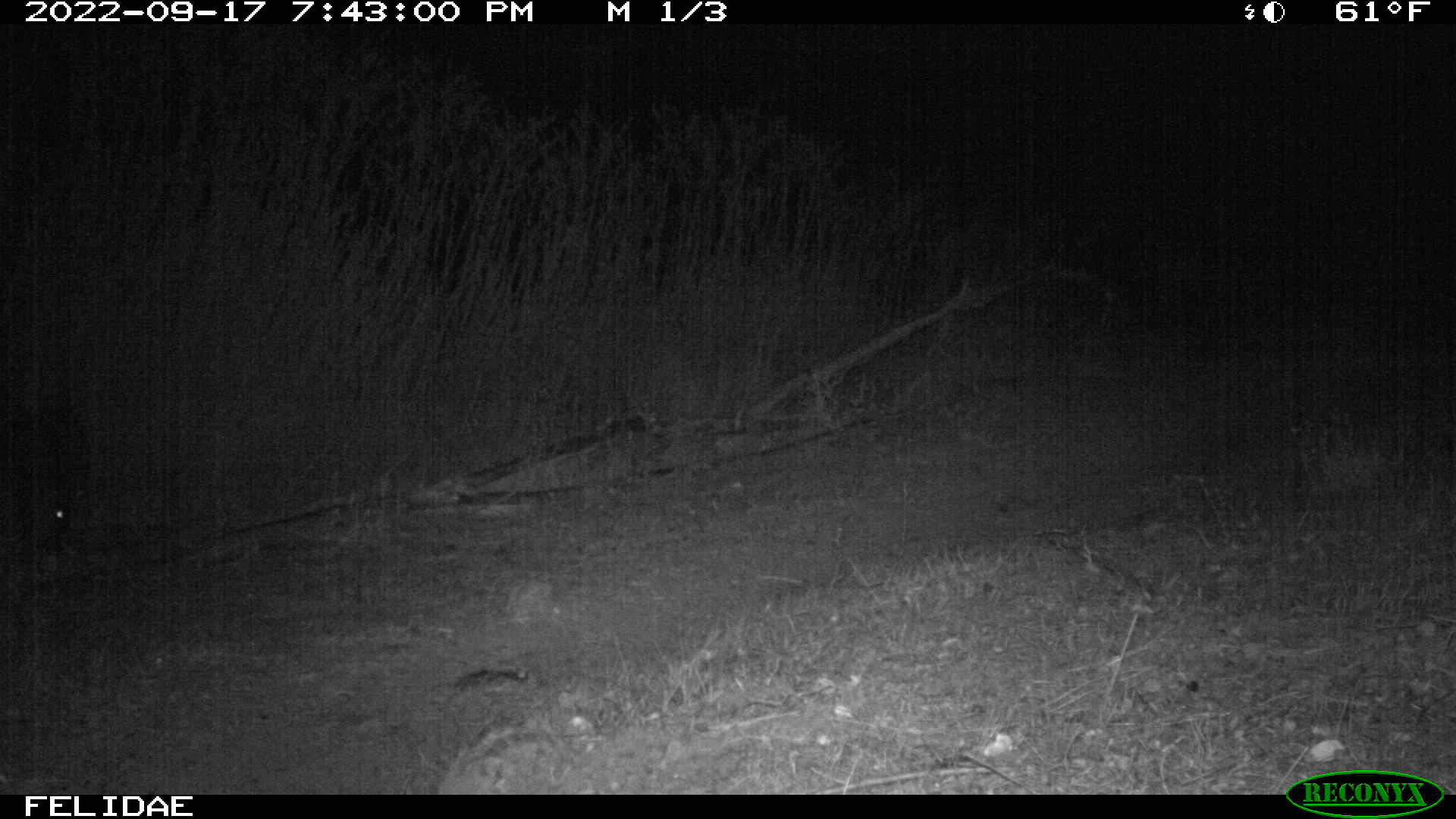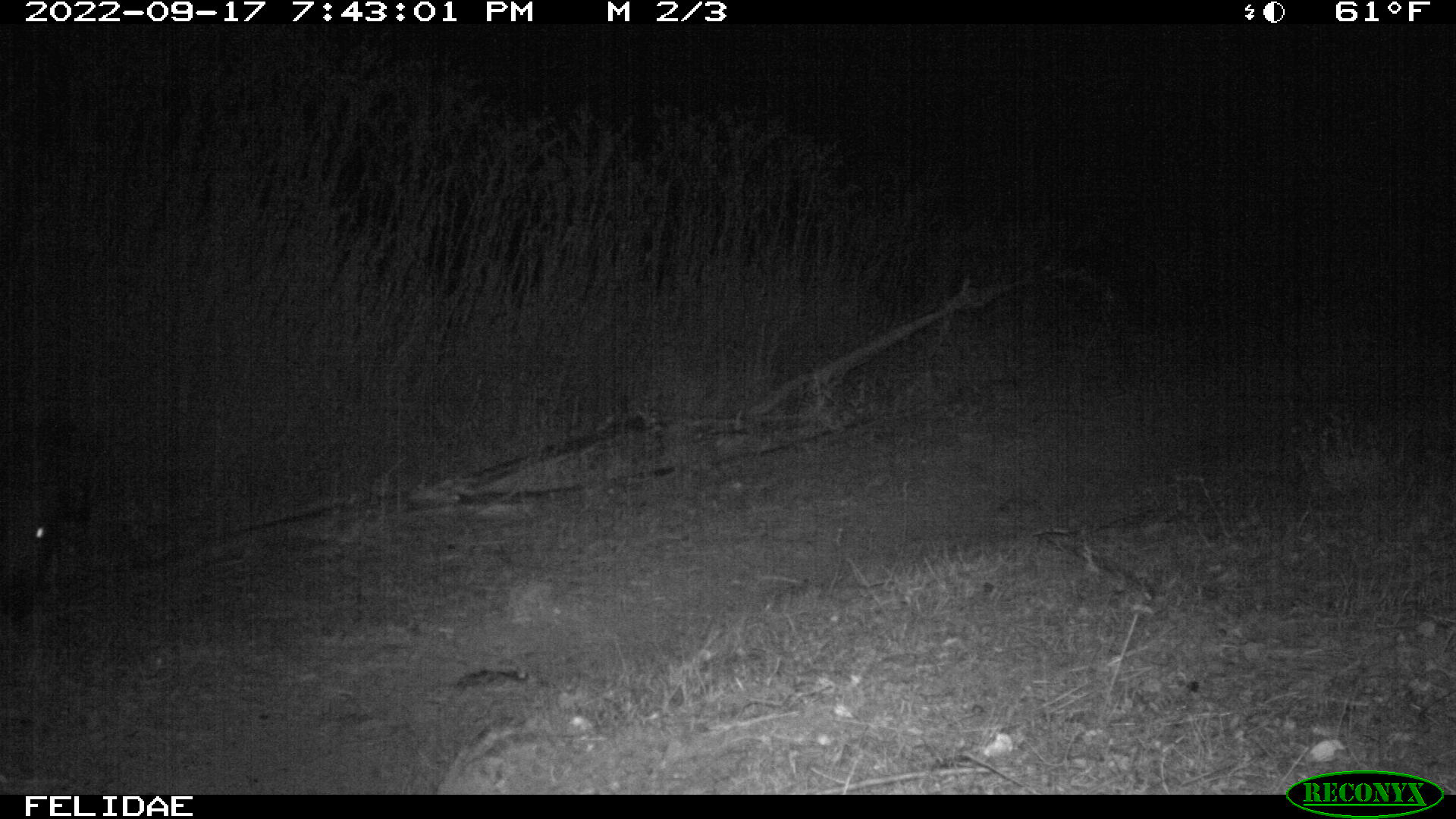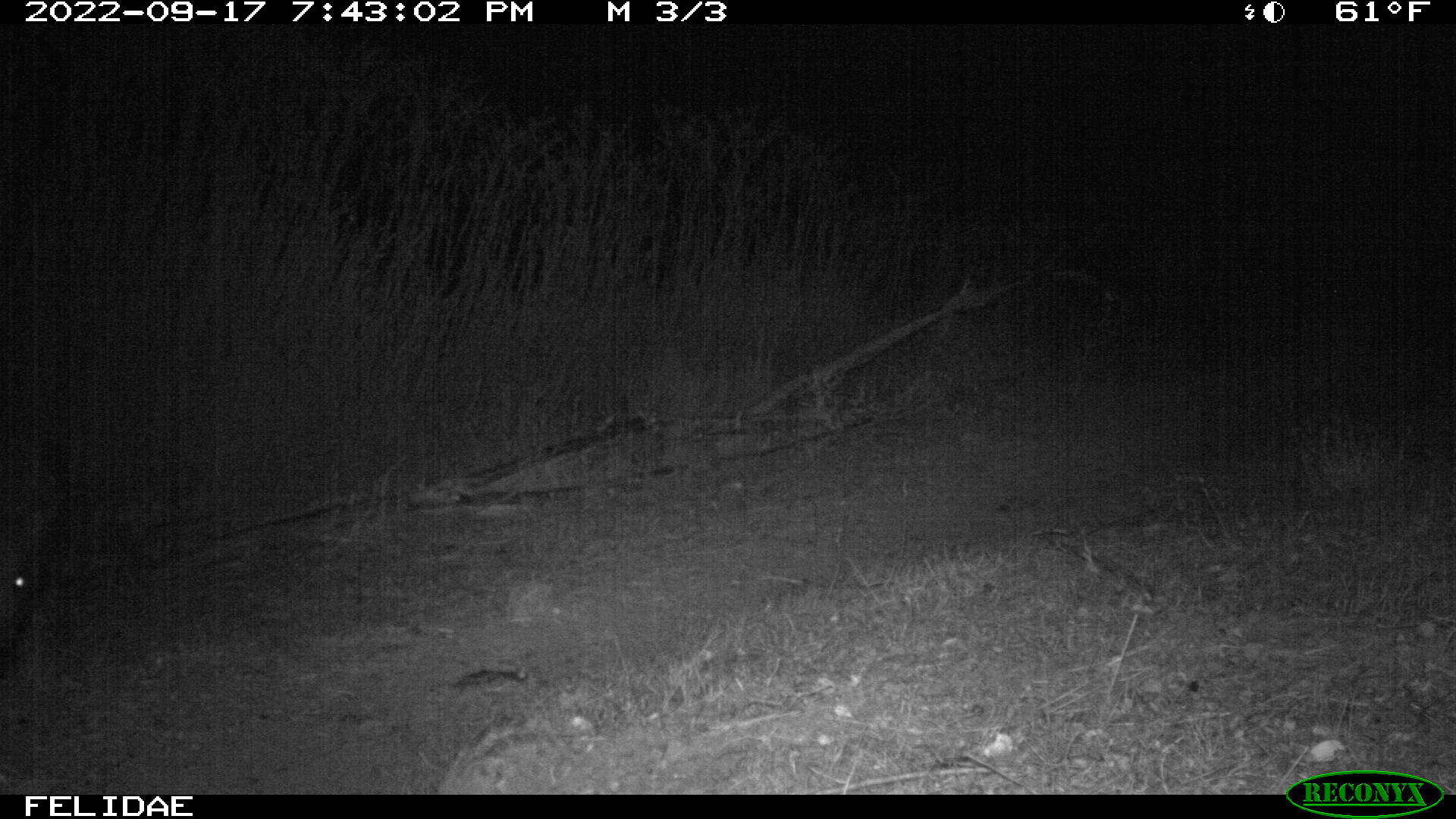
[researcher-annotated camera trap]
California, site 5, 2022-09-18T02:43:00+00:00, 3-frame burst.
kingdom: Animalia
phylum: Chordata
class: Mammalia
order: Artiodactyla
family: Suidae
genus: Sus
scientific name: Sus scrofa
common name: wild boar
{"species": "wild boar (Sus scrofa)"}